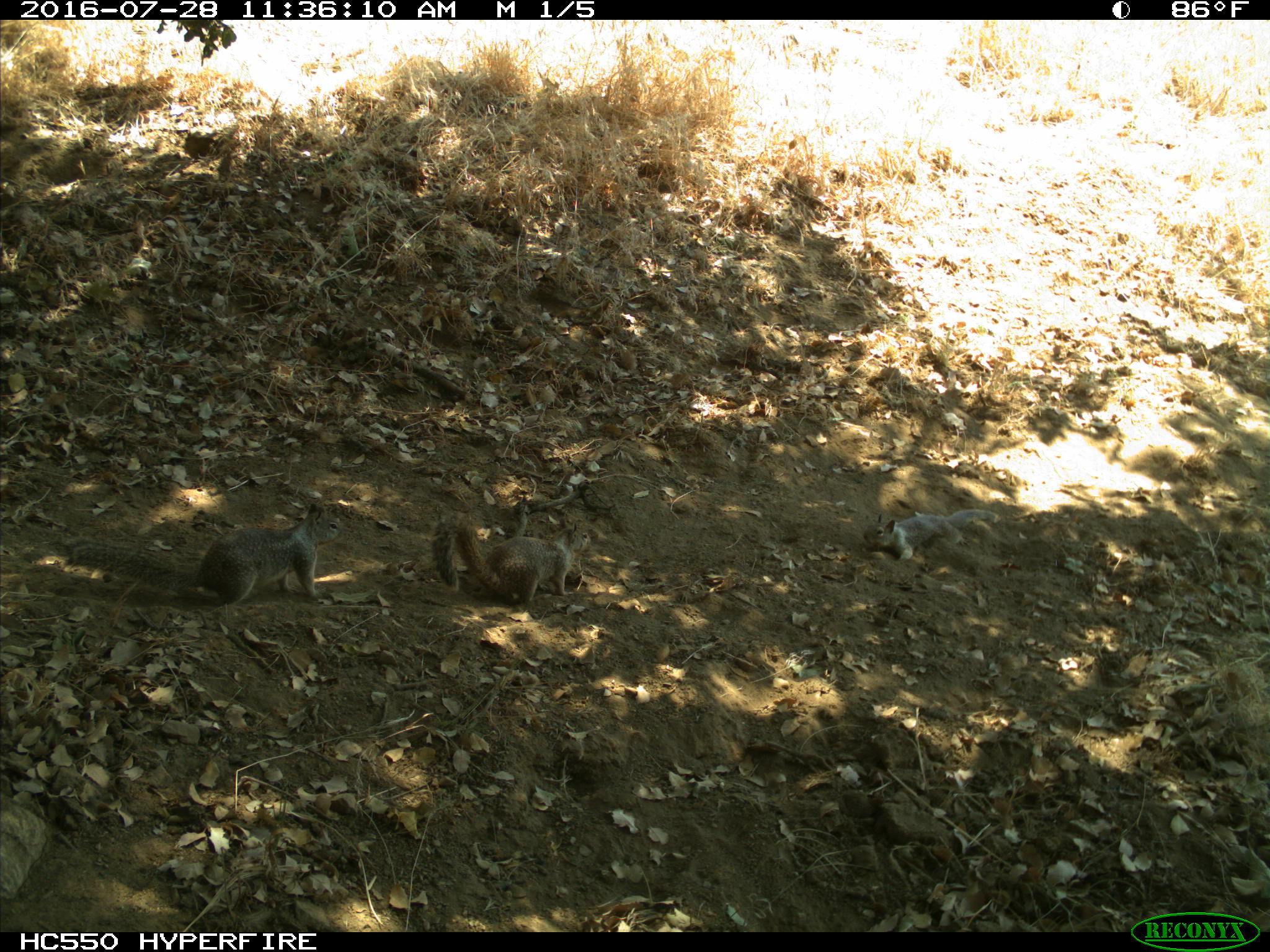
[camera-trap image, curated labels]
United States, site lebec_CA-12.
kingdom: Animalia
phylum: Chordata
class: Mammalia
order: Rodentia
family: Sciuridae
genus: Otospermophilus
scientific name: Otospermophilus beecheyi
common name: california ground squirrel